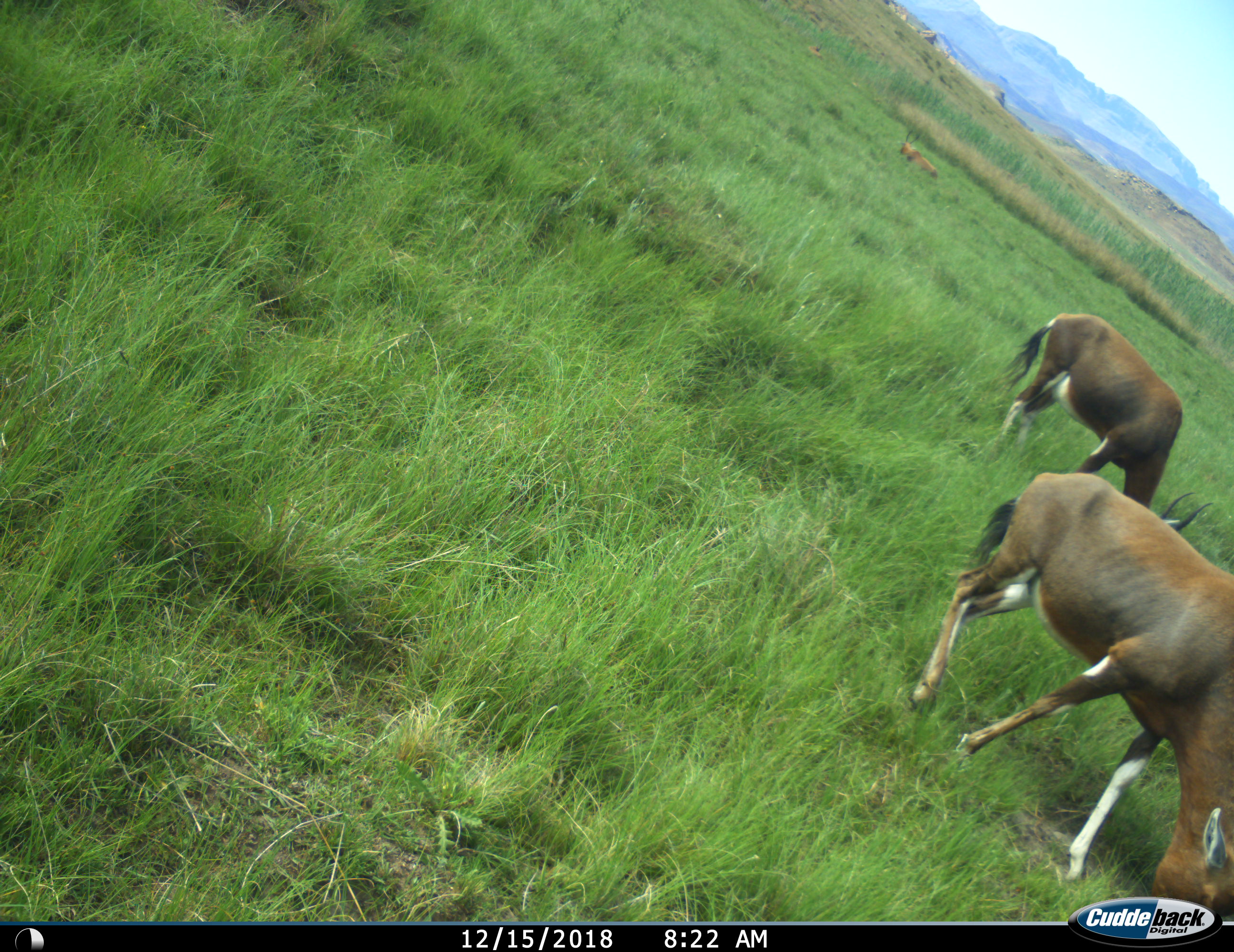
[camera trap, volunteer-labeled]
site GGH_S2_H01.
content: unidentified animal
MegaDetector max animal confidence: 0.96